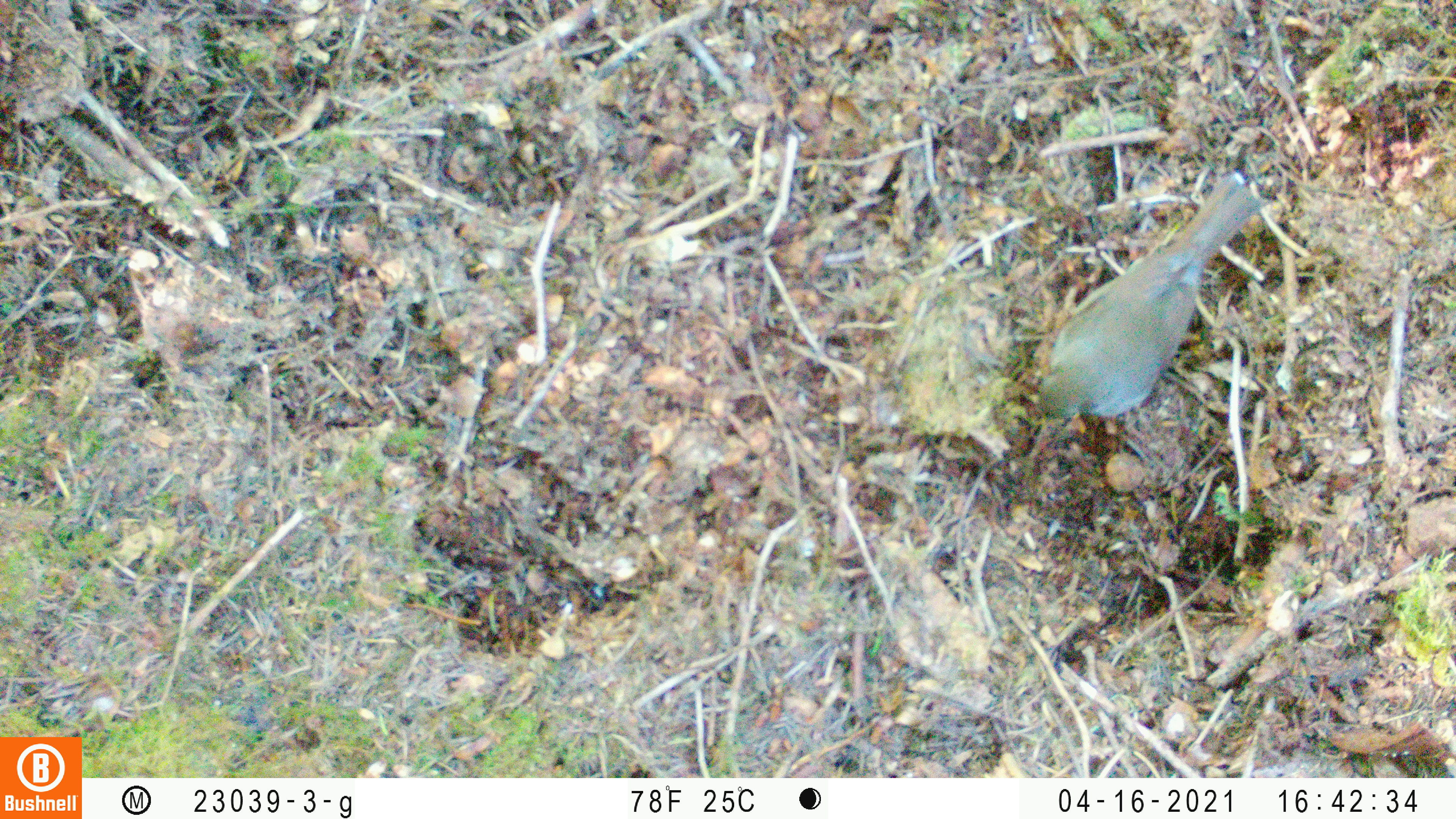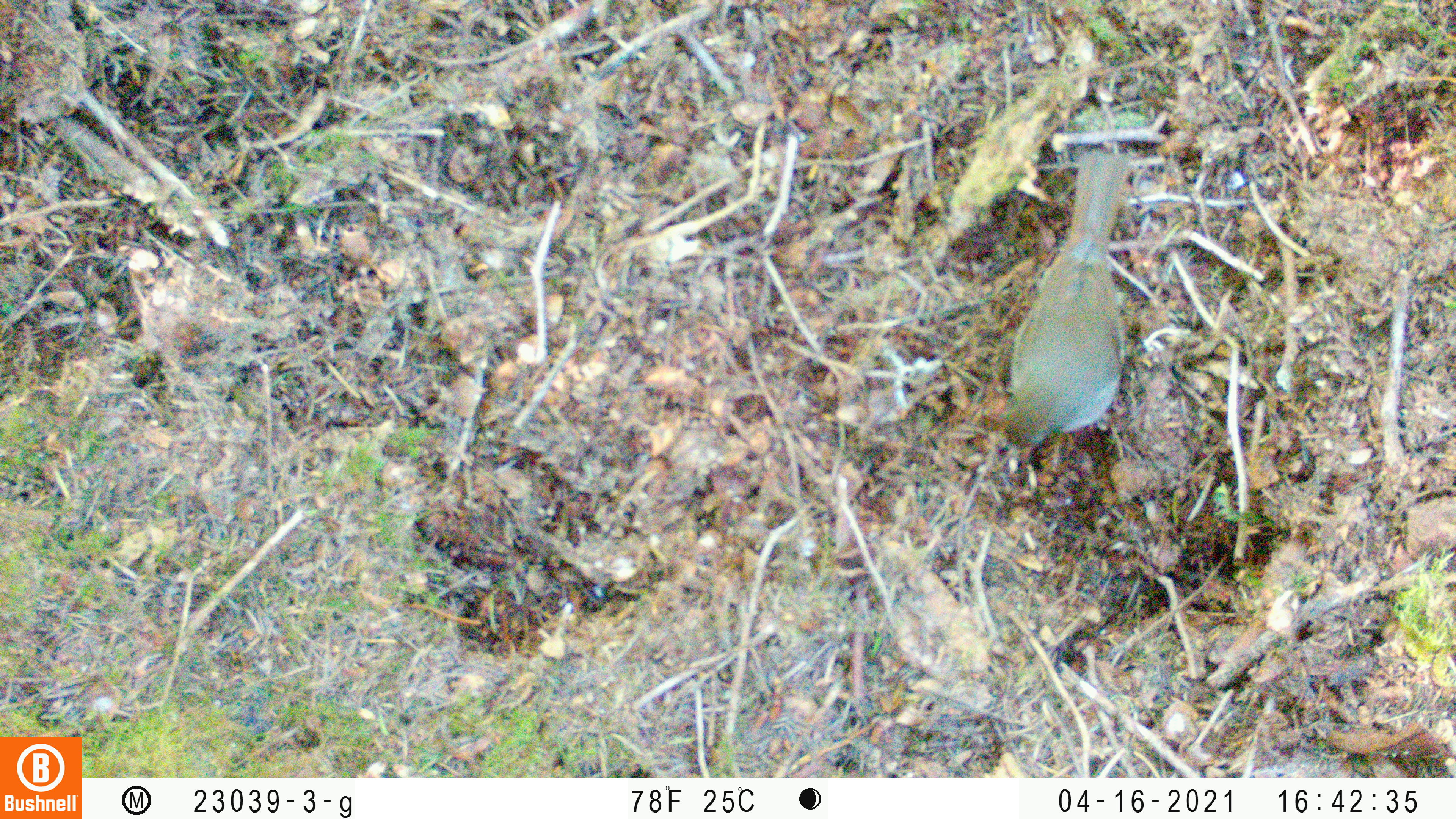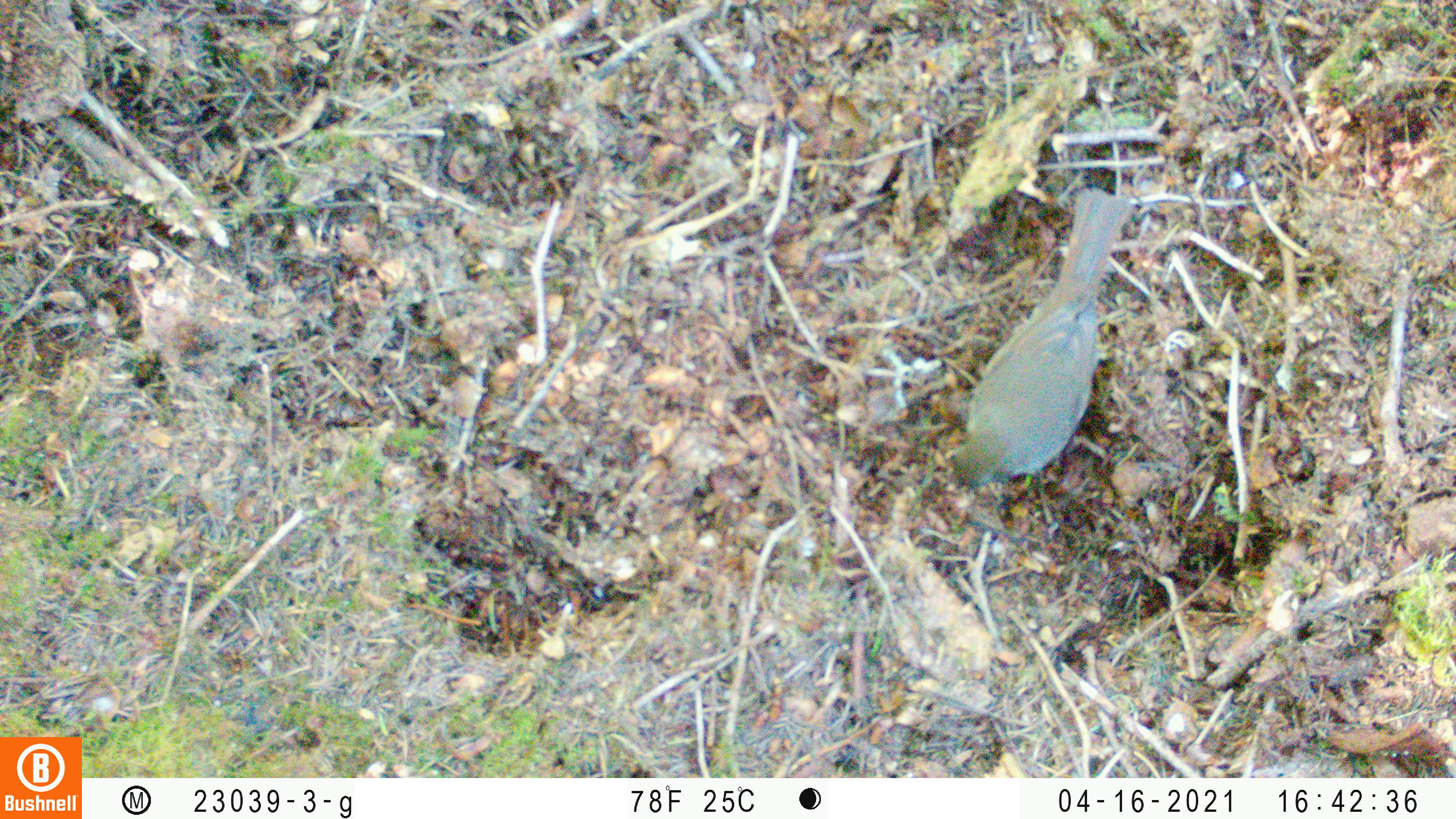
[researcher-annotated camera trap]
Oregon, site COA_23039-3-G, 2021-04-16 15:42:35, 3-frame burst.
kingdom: Animalia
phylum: Chordata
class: Aves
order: Passeriformes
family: Turdidae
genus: Catharus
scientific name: Catharus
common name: brown thrushes and nightingale-thrushes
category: catharus species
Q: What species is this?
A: Catharus species (brown thrushes and nightingale-thrushes) (Catharus).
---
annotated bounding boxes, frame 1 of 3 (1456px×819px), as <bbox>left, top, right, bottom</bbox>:
catharus species: <bbox>980, 153, 1274, 459</bbox>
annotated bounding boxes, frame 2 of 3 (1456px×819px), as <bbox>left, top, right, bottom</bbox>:
catharus species: <bbox>958, 118, 1177, 496</bbox>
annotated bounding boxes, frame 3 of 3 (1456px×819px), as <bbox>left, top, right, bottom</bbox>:
catharus species: <bbox>930, 172, 1171, 511</bbox>